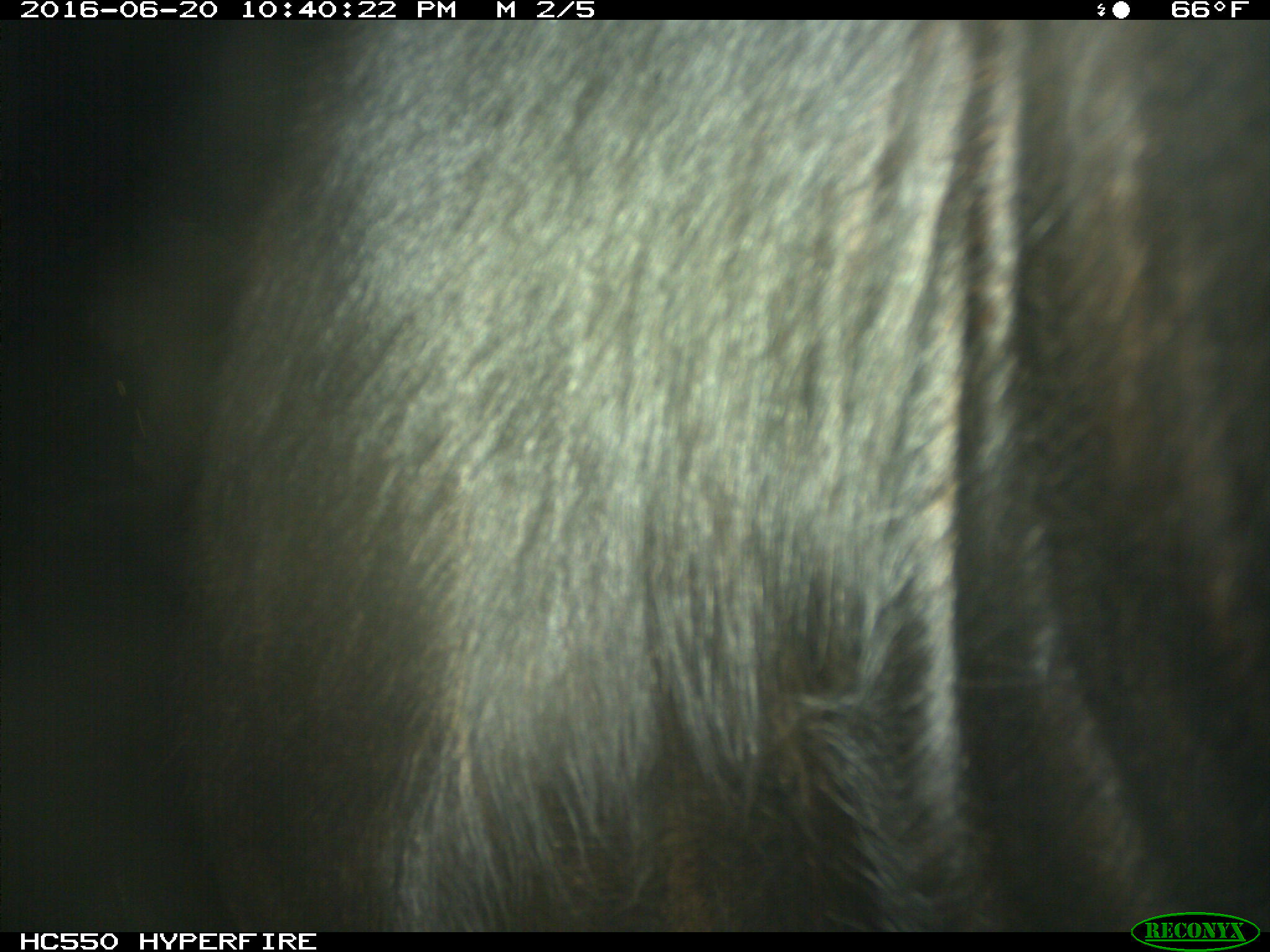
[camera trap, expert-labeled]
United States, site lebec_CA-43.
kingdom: Animalia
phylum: Chordata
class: Mammalia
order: Artiodactyla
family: Bovidae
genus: Bos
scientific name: Bos taurus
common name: domestic cow